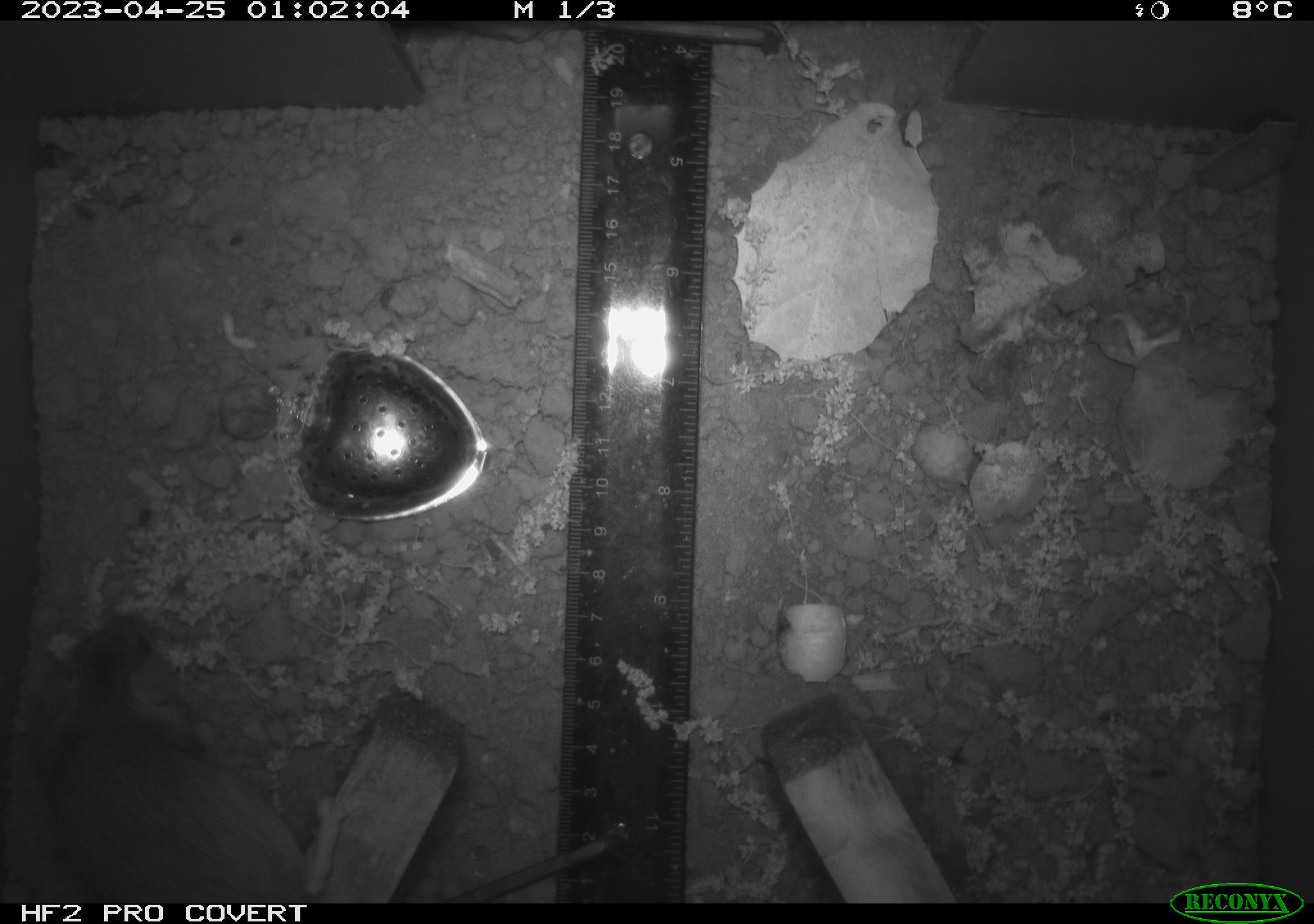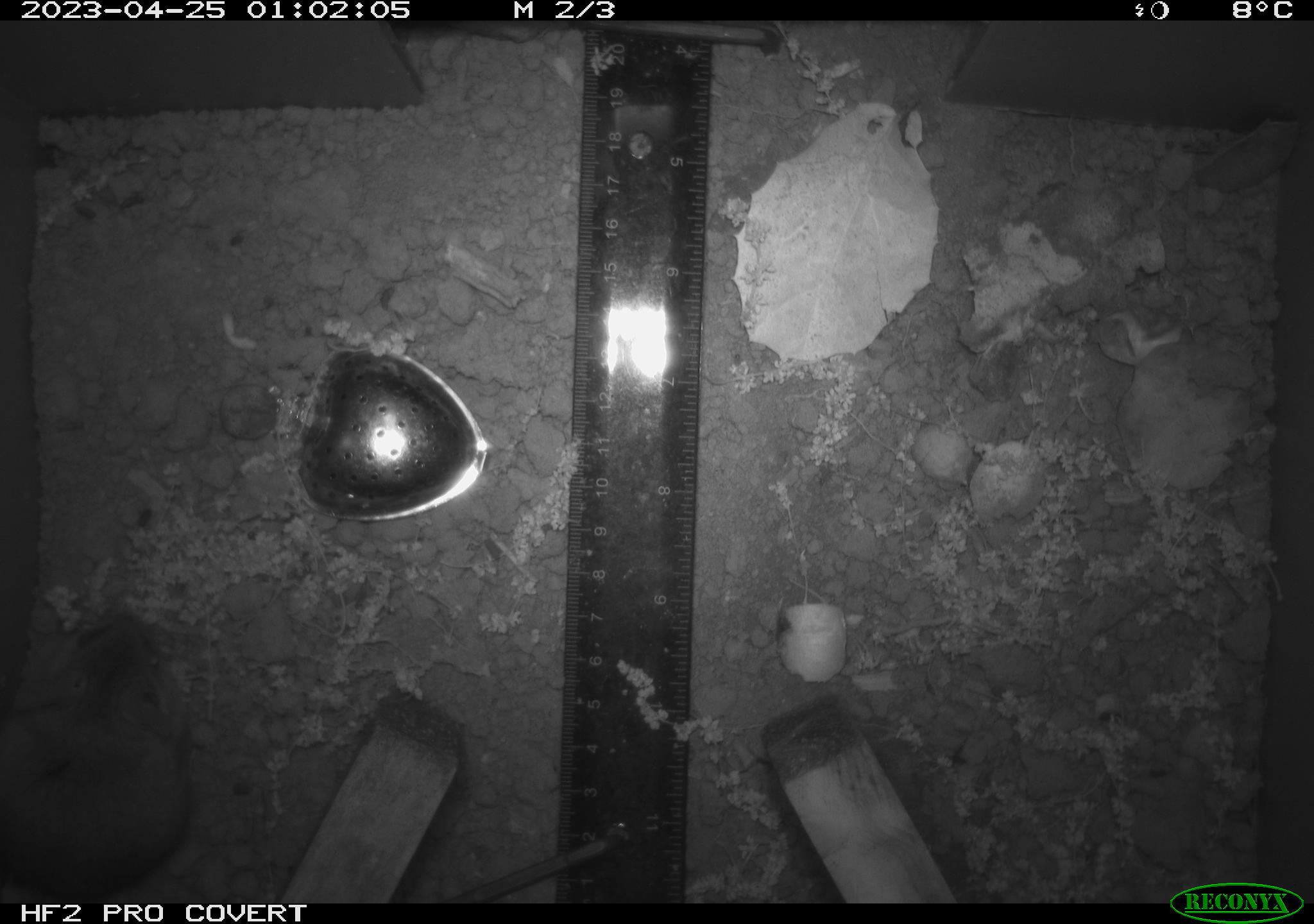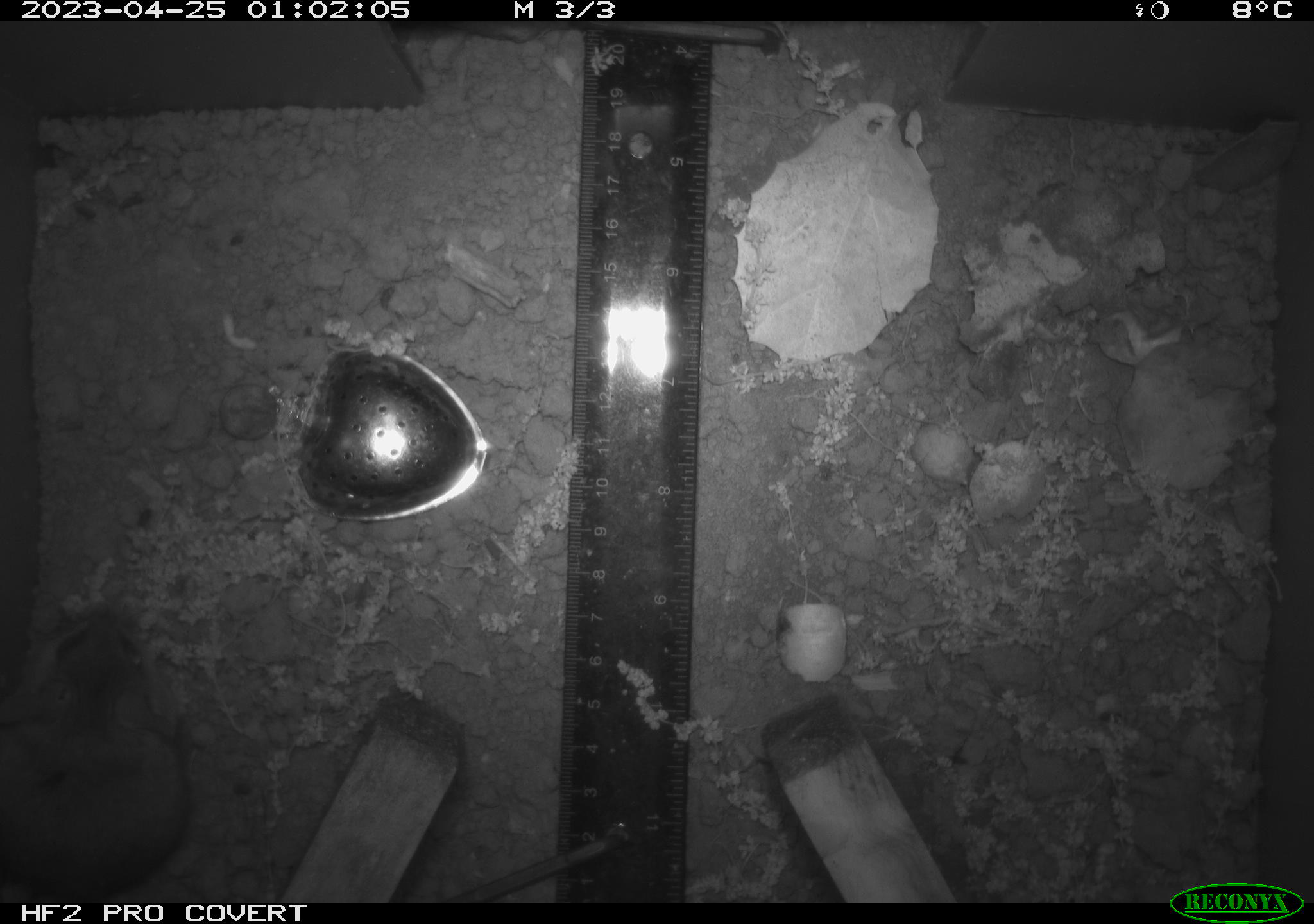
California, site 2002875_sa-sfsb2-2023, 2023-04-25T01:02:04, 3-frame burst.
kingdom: Animalia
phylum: Chordata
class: Mammalia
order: Rodentia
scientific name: Rodentia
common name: mouse species